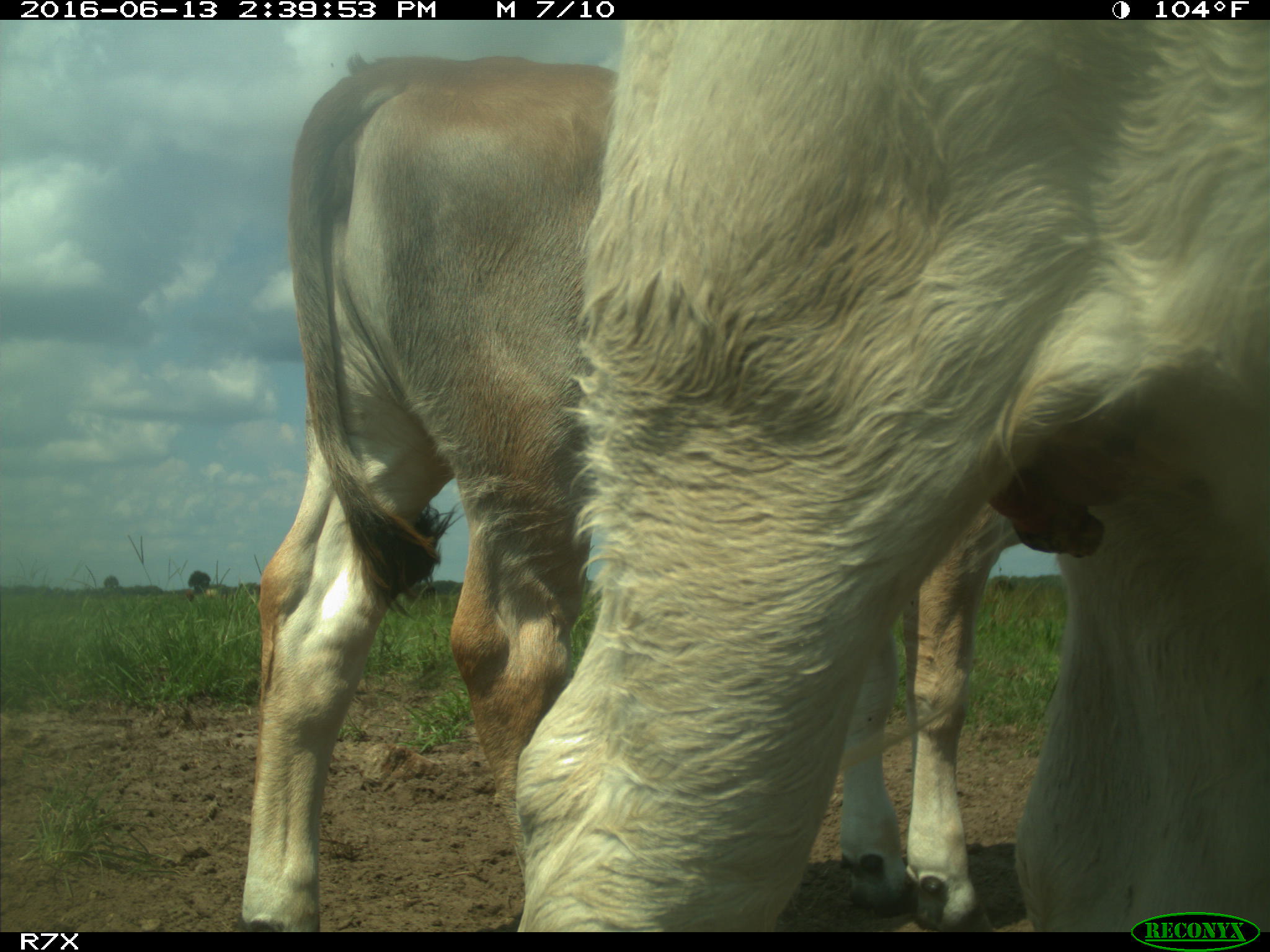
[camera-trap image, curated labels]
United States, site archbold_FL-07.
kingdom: Animalia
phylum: Chordata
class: Mammalia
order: Artiodactyla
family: Bovidae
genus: Bos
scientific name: Bos taurus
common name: domestic cow